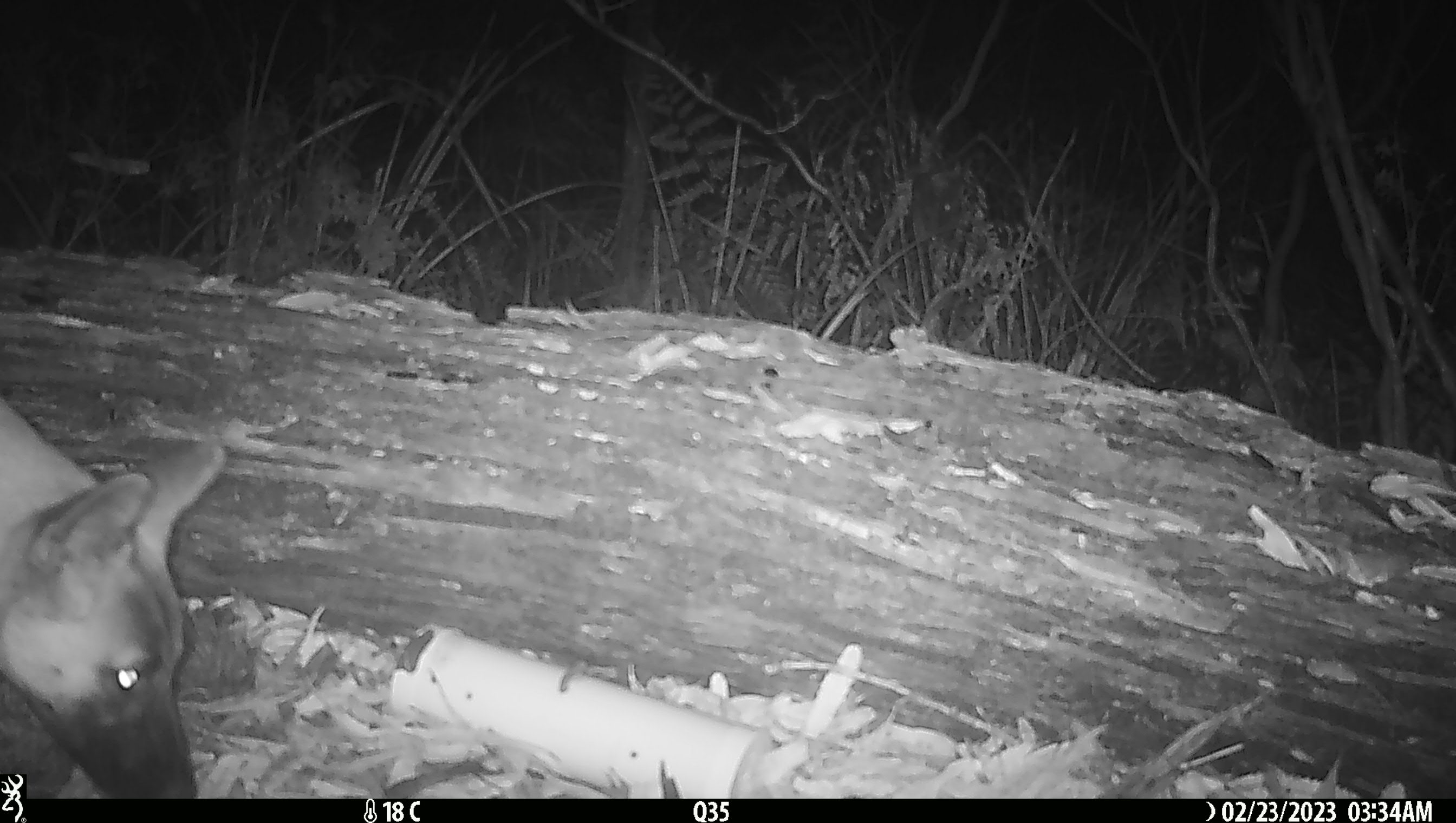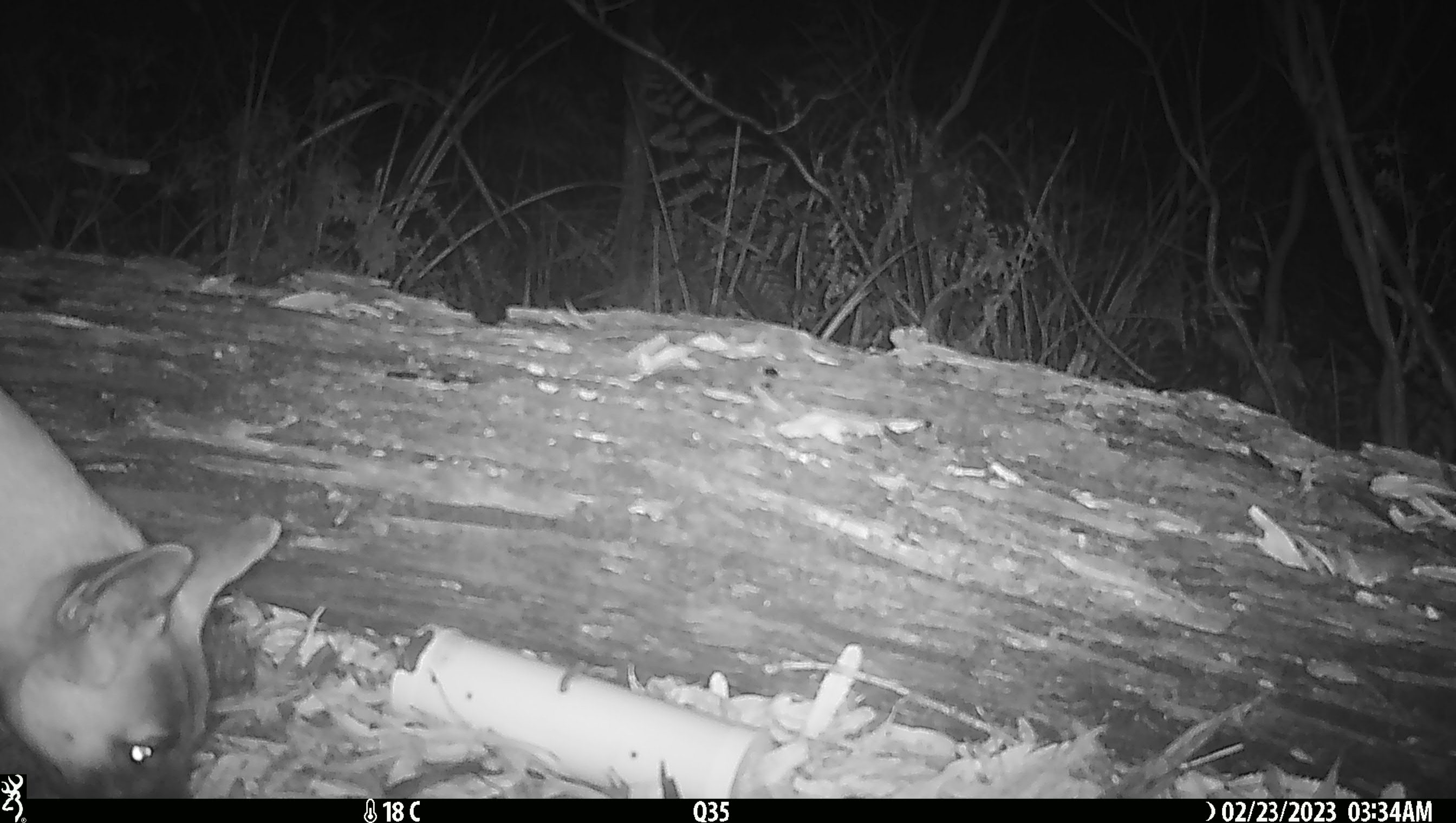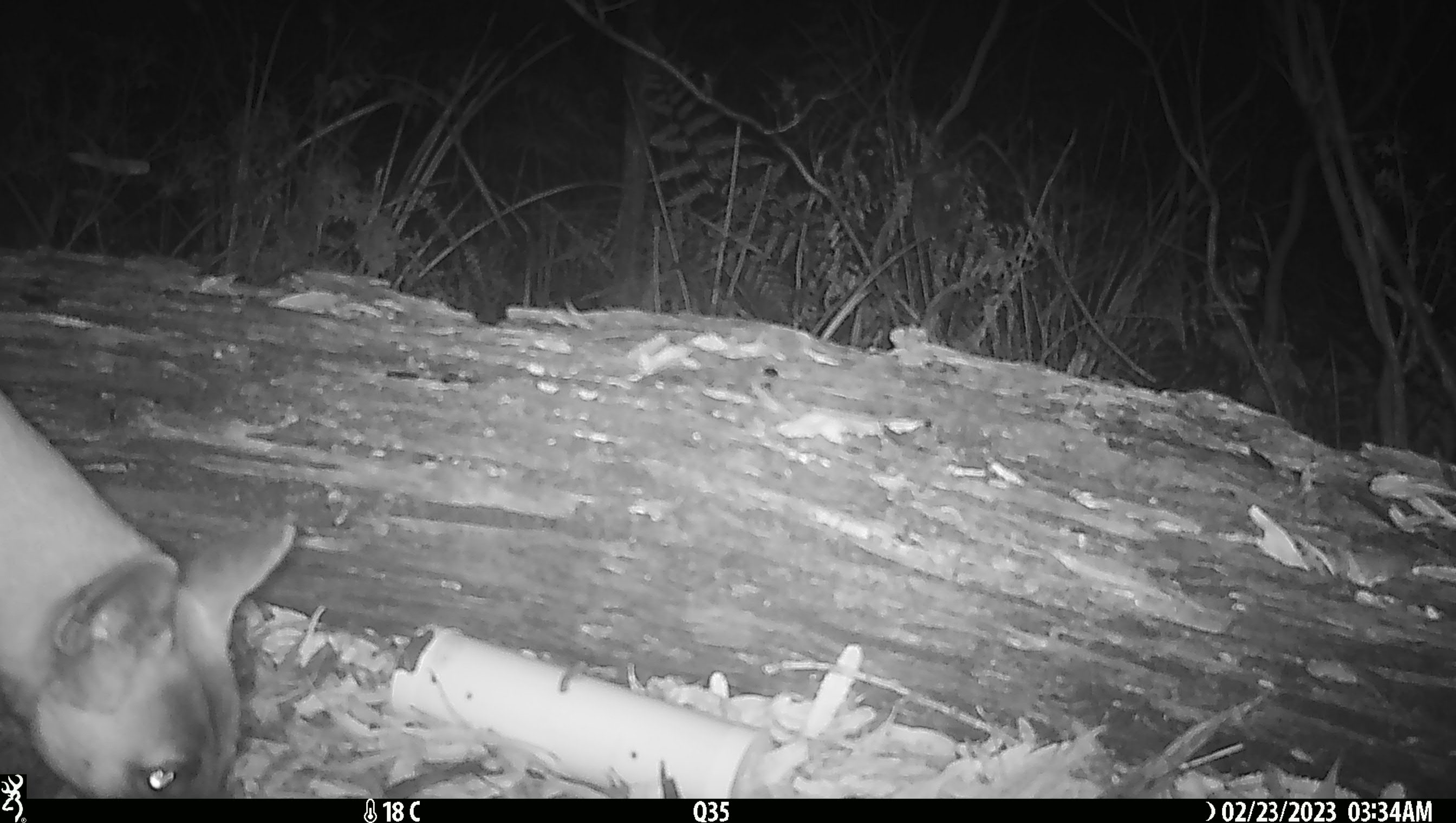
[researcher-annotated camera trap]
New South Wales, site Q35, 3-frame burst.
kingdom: Animalia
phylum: Chordata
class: Mammalia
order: Carnivora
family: Canidae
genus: Canis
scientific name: Canis familiaris dingo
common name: dingo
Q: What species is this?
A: Dingo (Canis familiaris dingo).